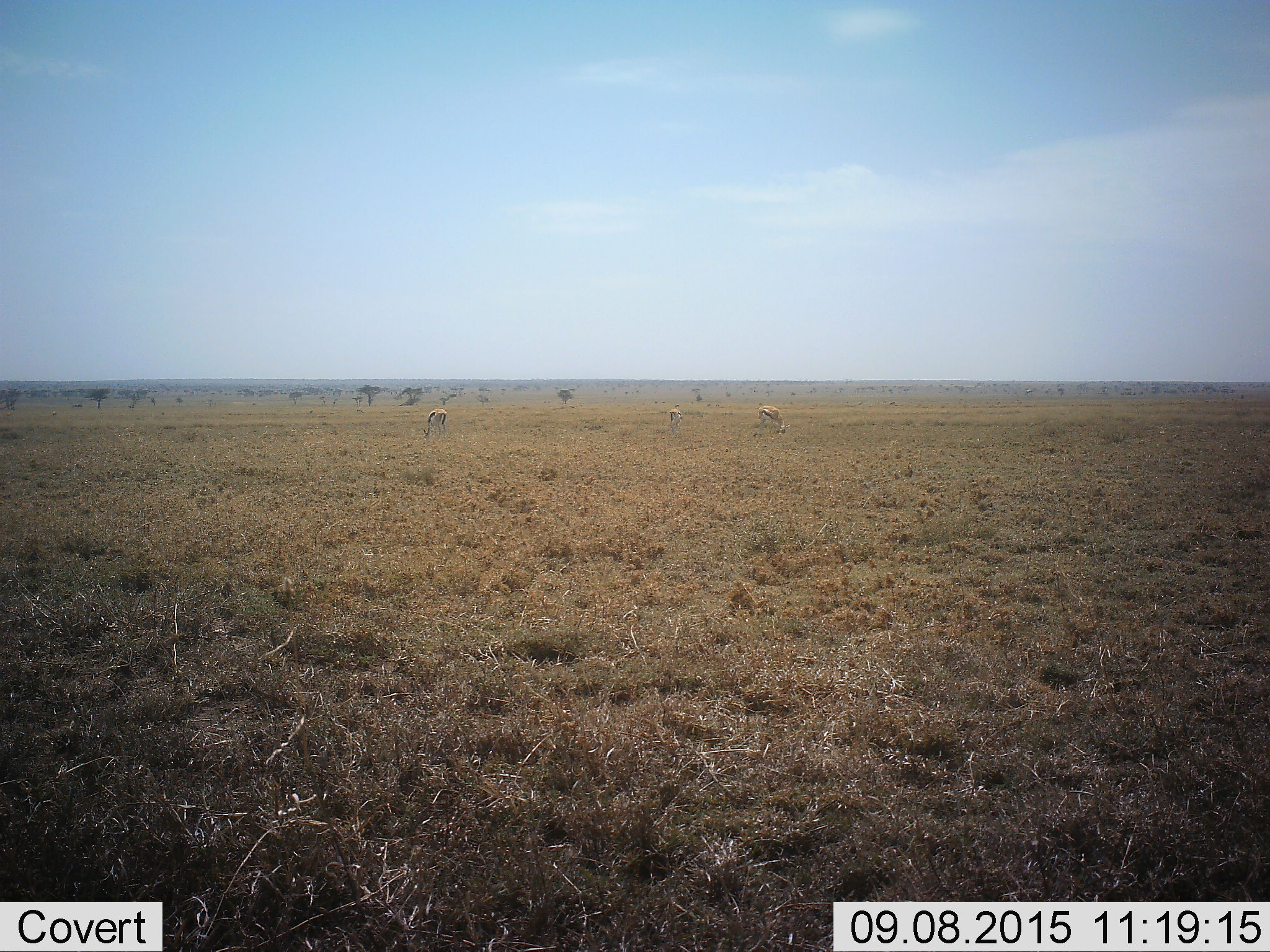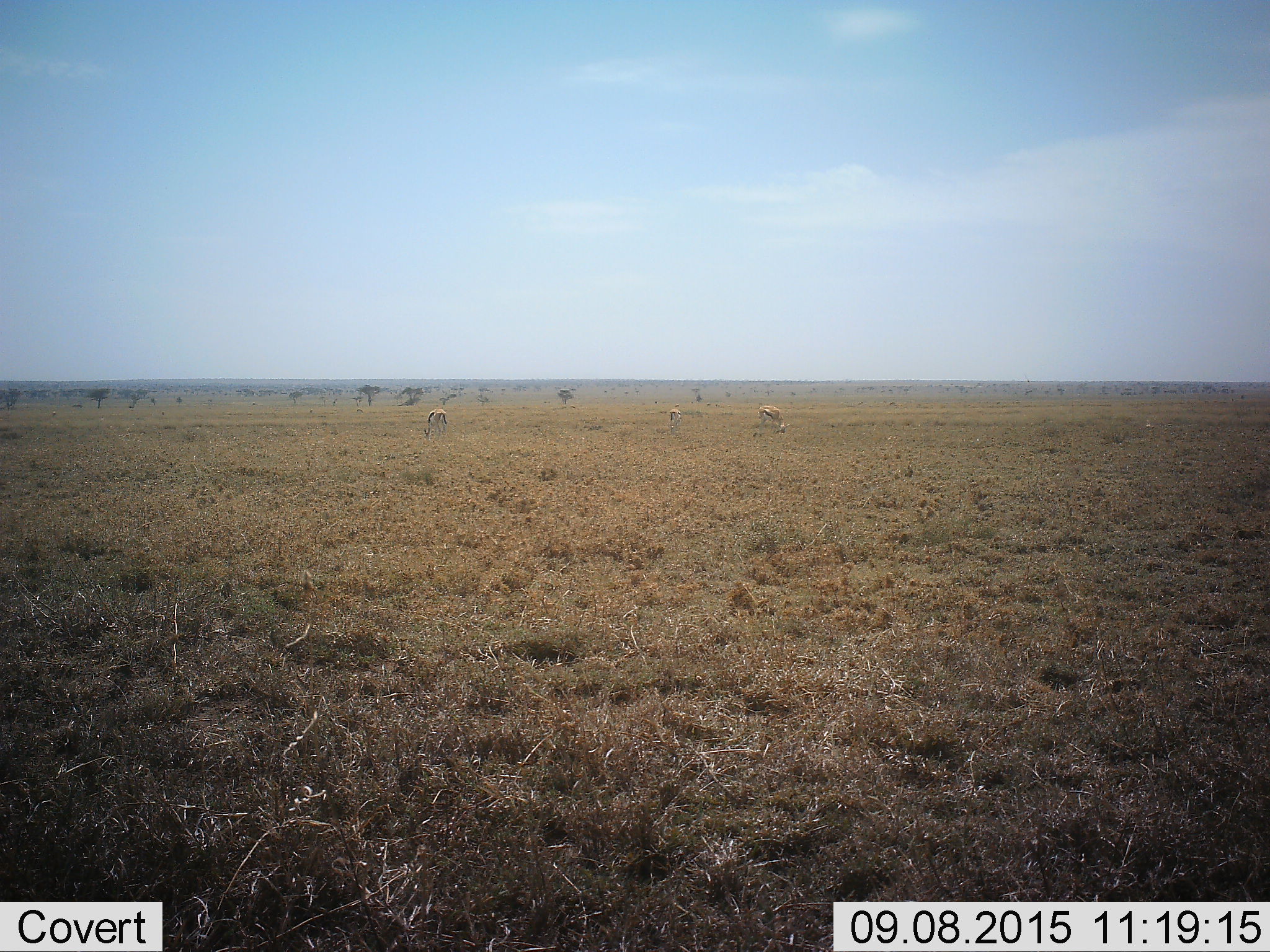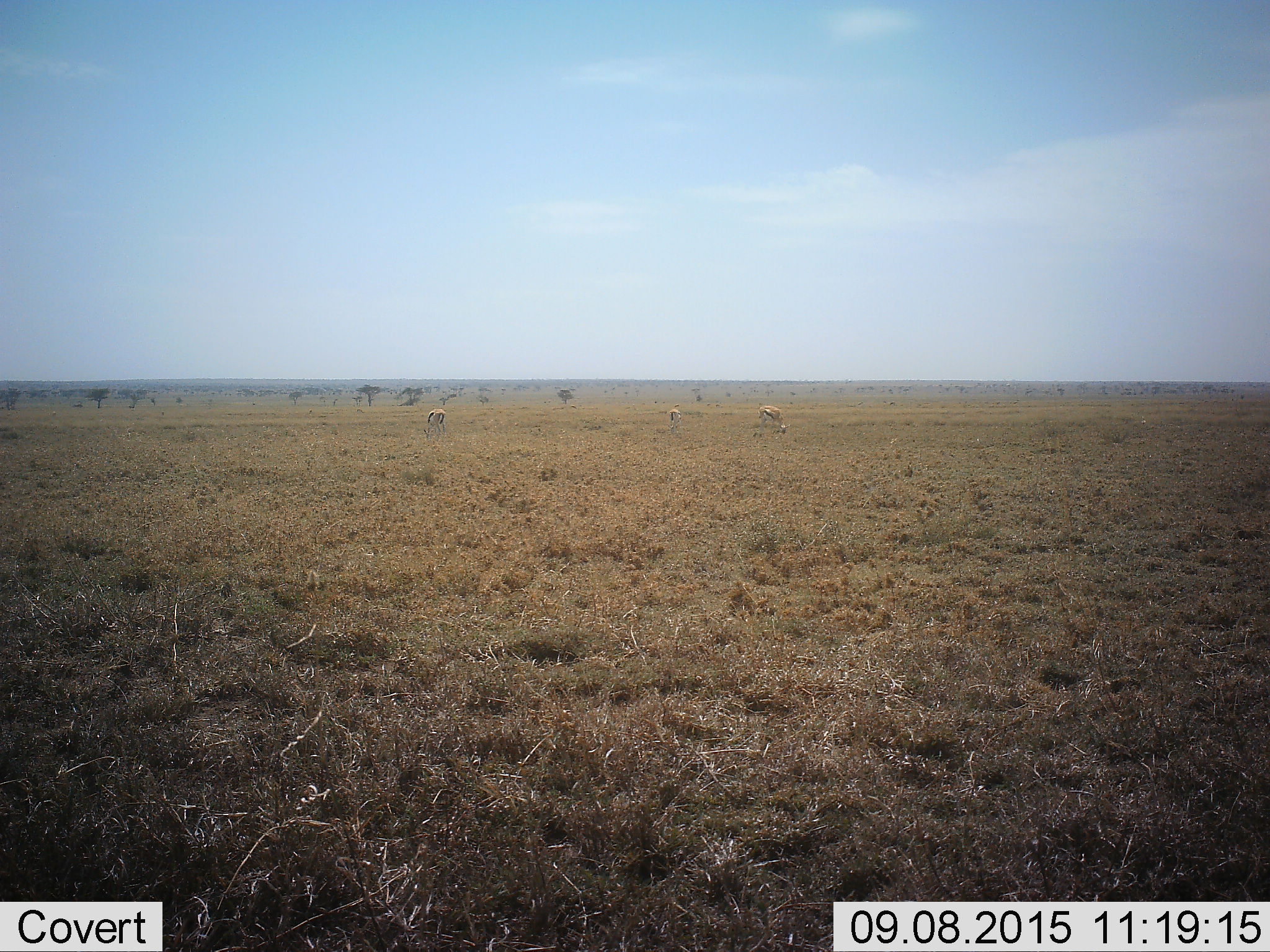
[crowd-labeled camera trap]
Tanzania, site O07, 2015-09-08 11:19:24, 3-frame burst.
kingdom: Animalia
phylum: Chordata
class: Mammalia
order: Artiodactyla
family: Bovidae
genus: Eudorcas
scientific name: Eudorcas thomsonii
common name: thomson's gazelle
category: gazellethomsons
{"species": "gazellethomsons (thomson's gazelle) (Eudorcas thomsonii)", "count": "3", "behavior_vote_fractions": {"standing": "0%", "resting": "0%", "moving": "0%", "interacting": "0%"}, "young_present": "14%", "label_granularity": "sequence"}